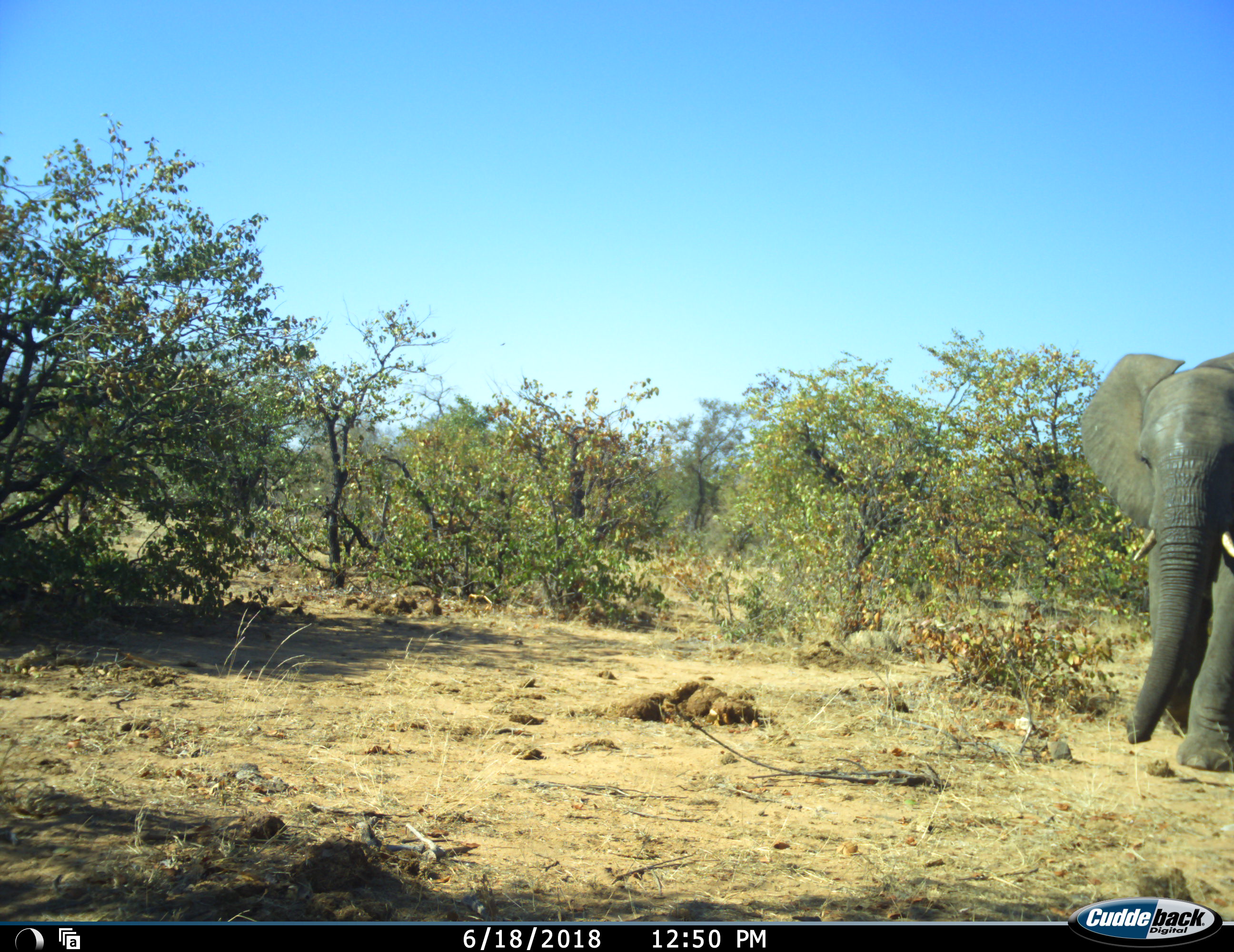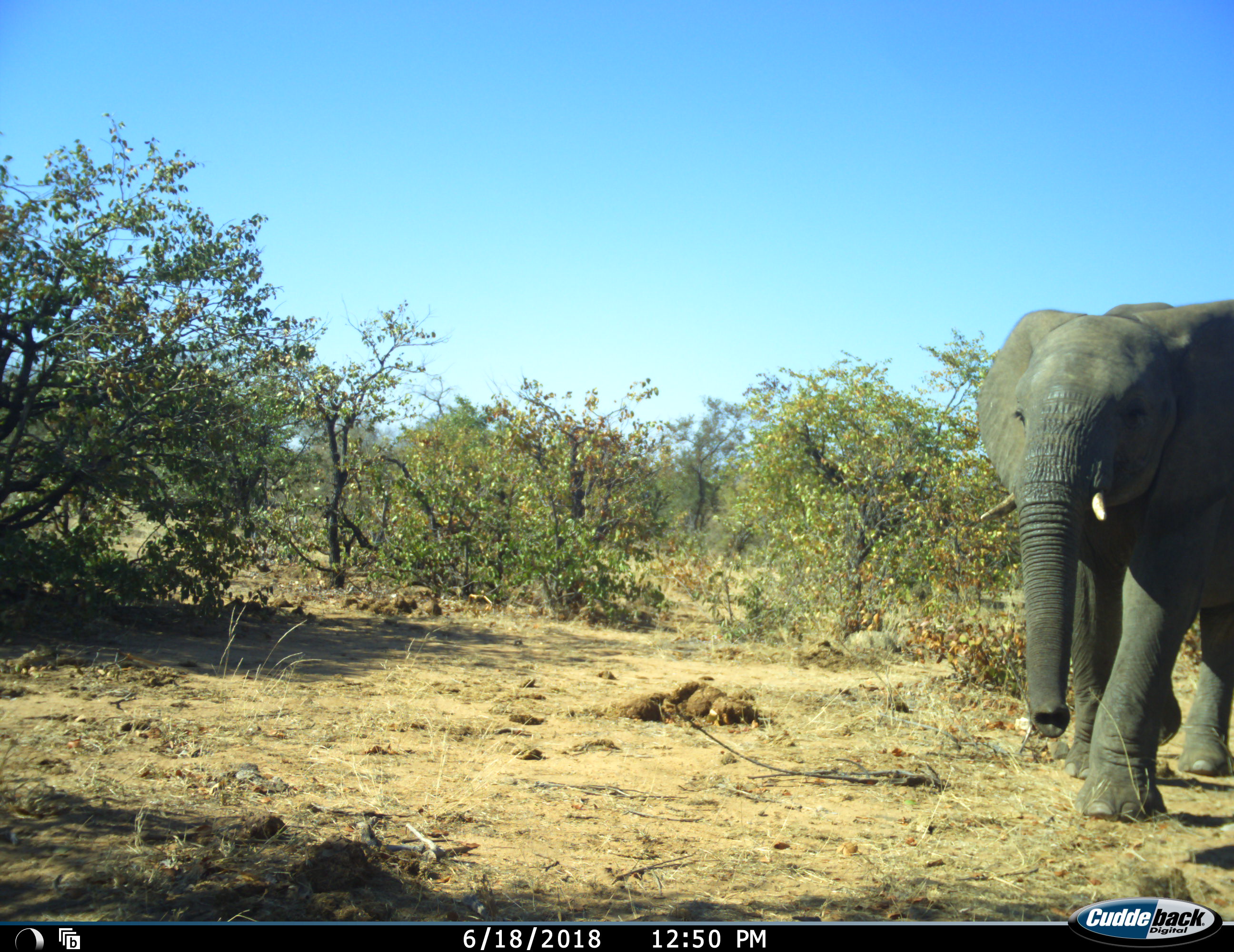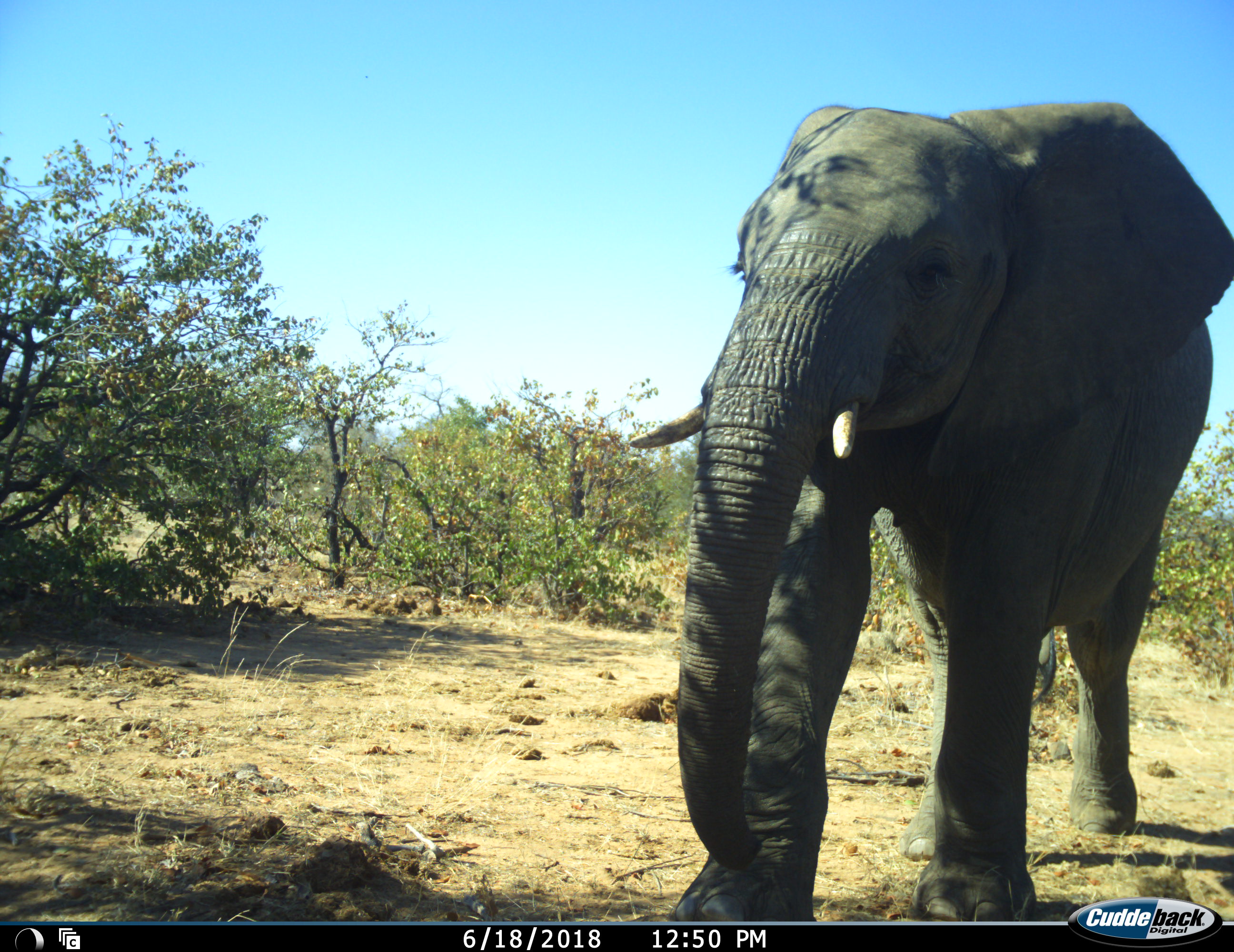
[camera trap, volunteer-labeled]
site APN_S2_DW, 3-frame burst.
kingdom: Animalia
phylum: Chordata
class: Mammalia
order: Proboscidea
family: Elephantidae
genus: Loxodonta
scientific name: Loxodonta africana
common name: african bush elephant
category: elephant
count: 1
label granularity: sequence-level